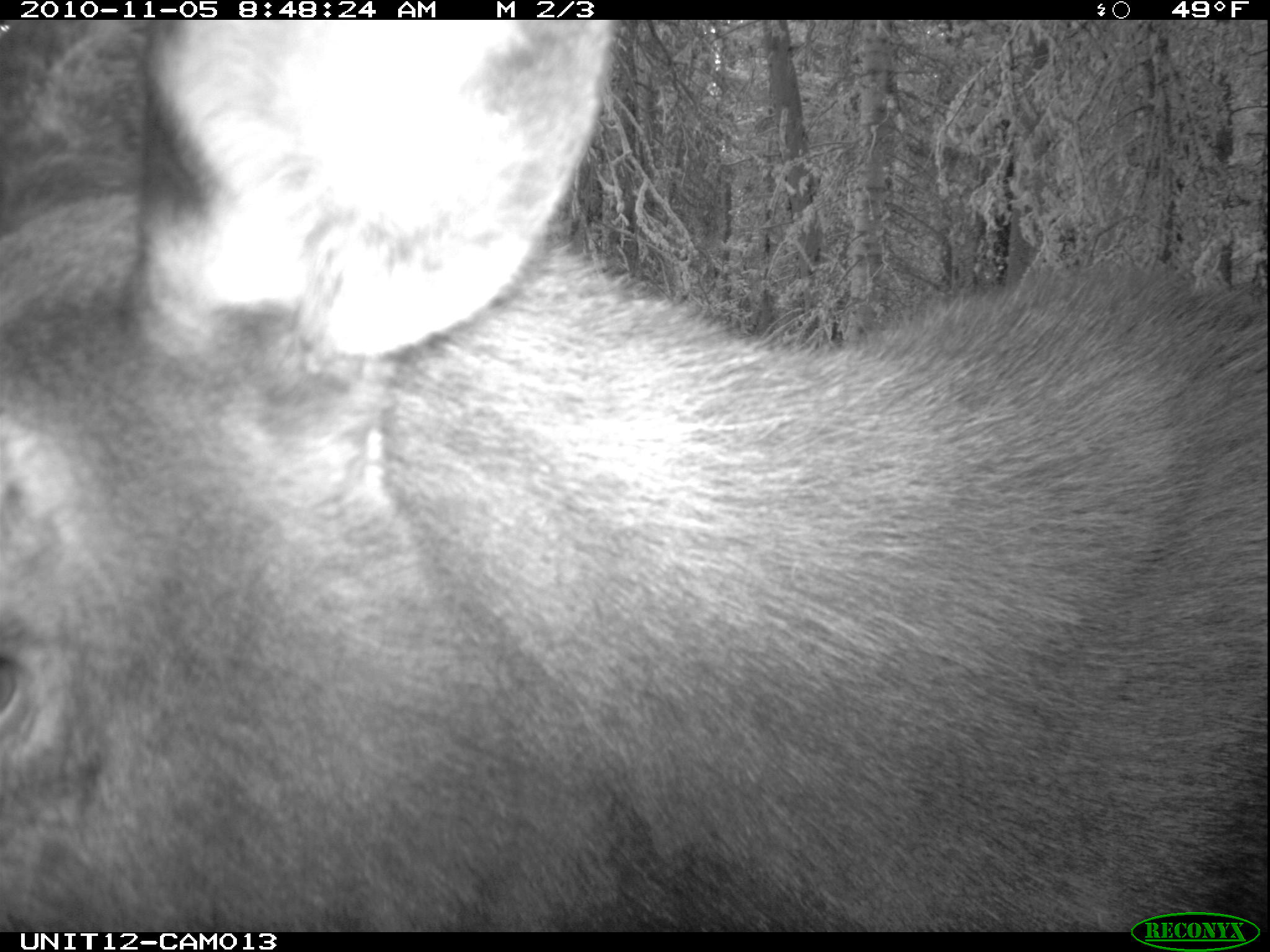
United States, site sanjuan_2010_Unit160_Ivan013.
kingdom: Animalia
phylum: Chordata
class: Mammalia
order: Artiodactyla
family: Cervidae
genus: Alces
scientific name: Alces alces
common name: moose